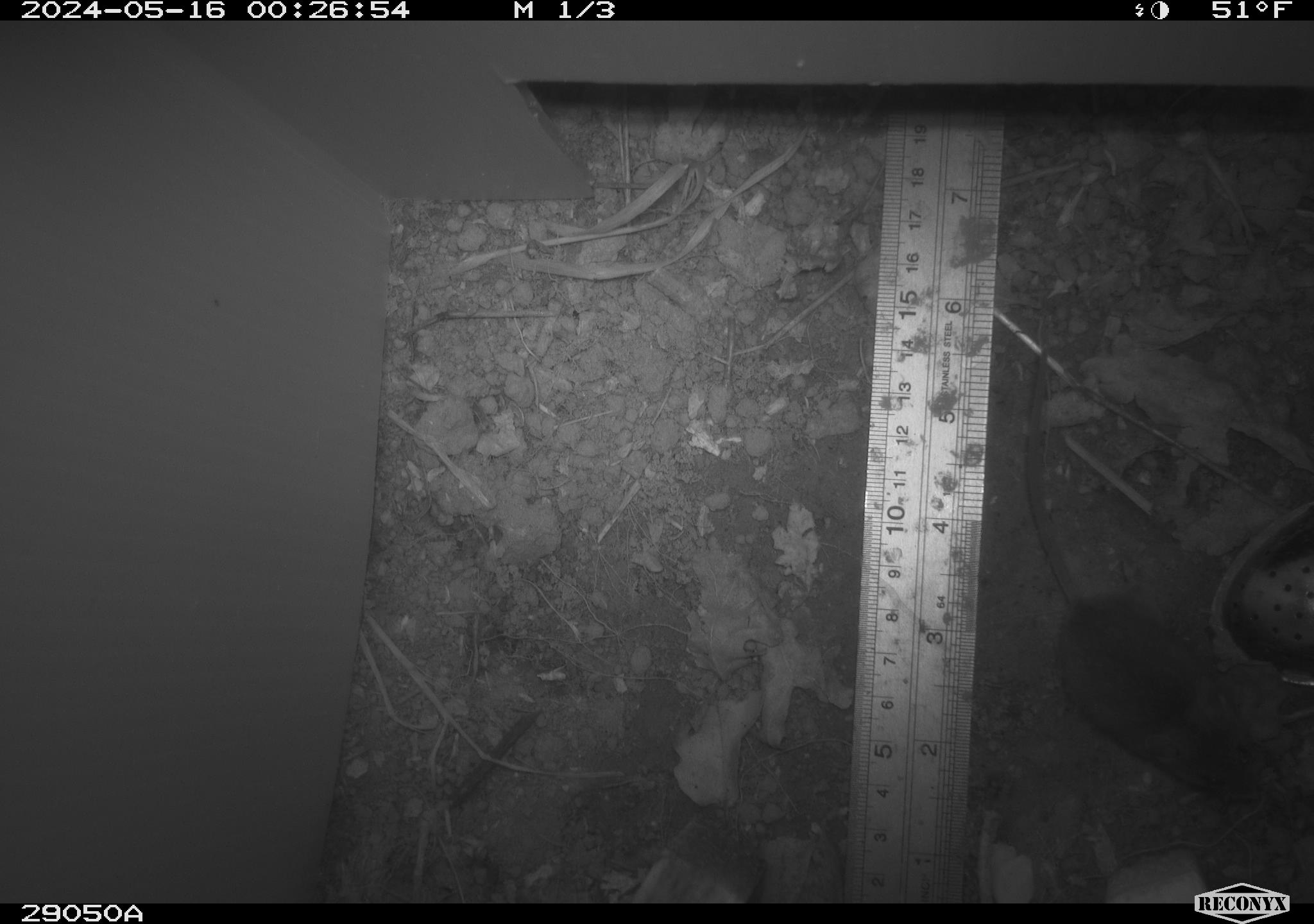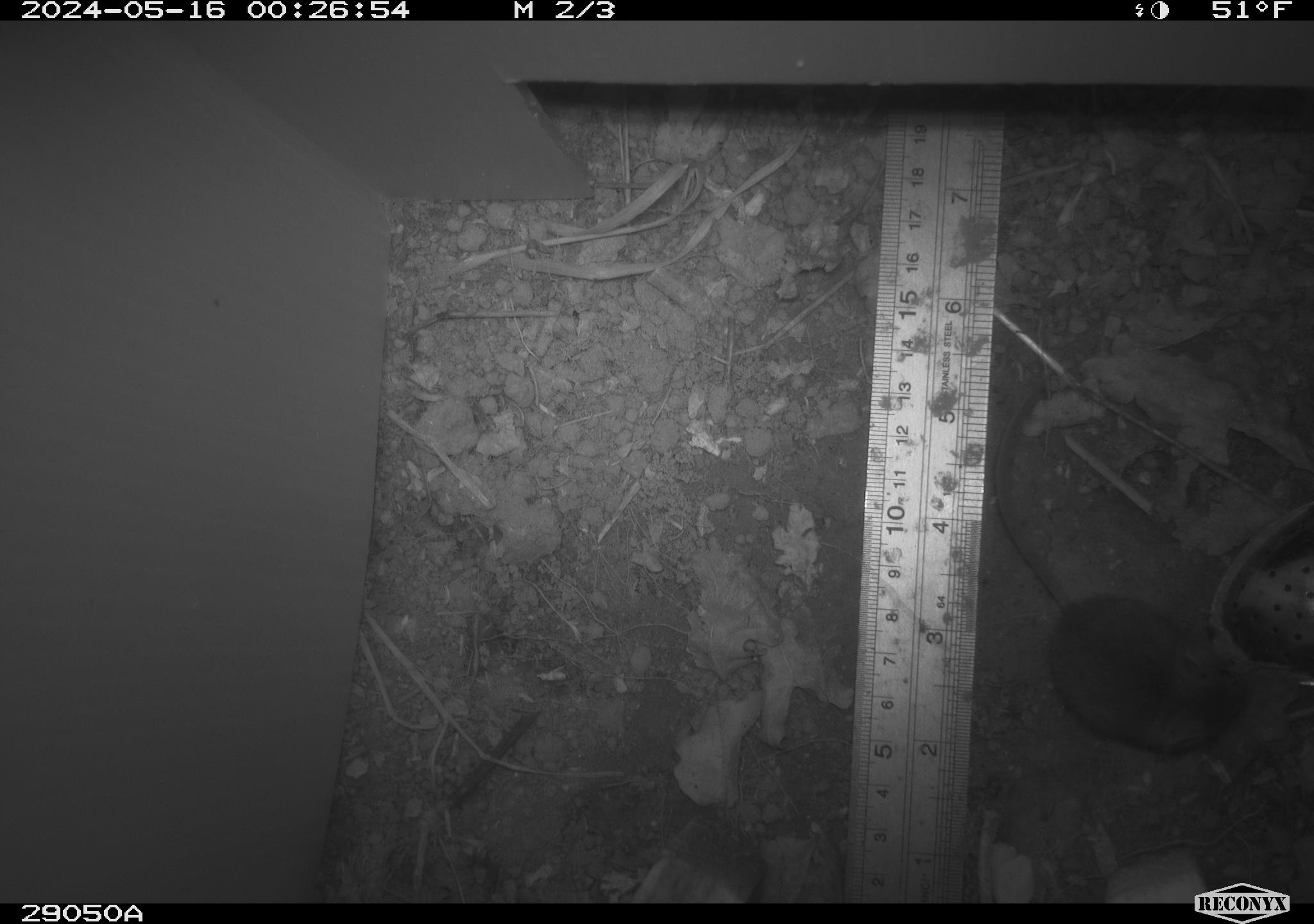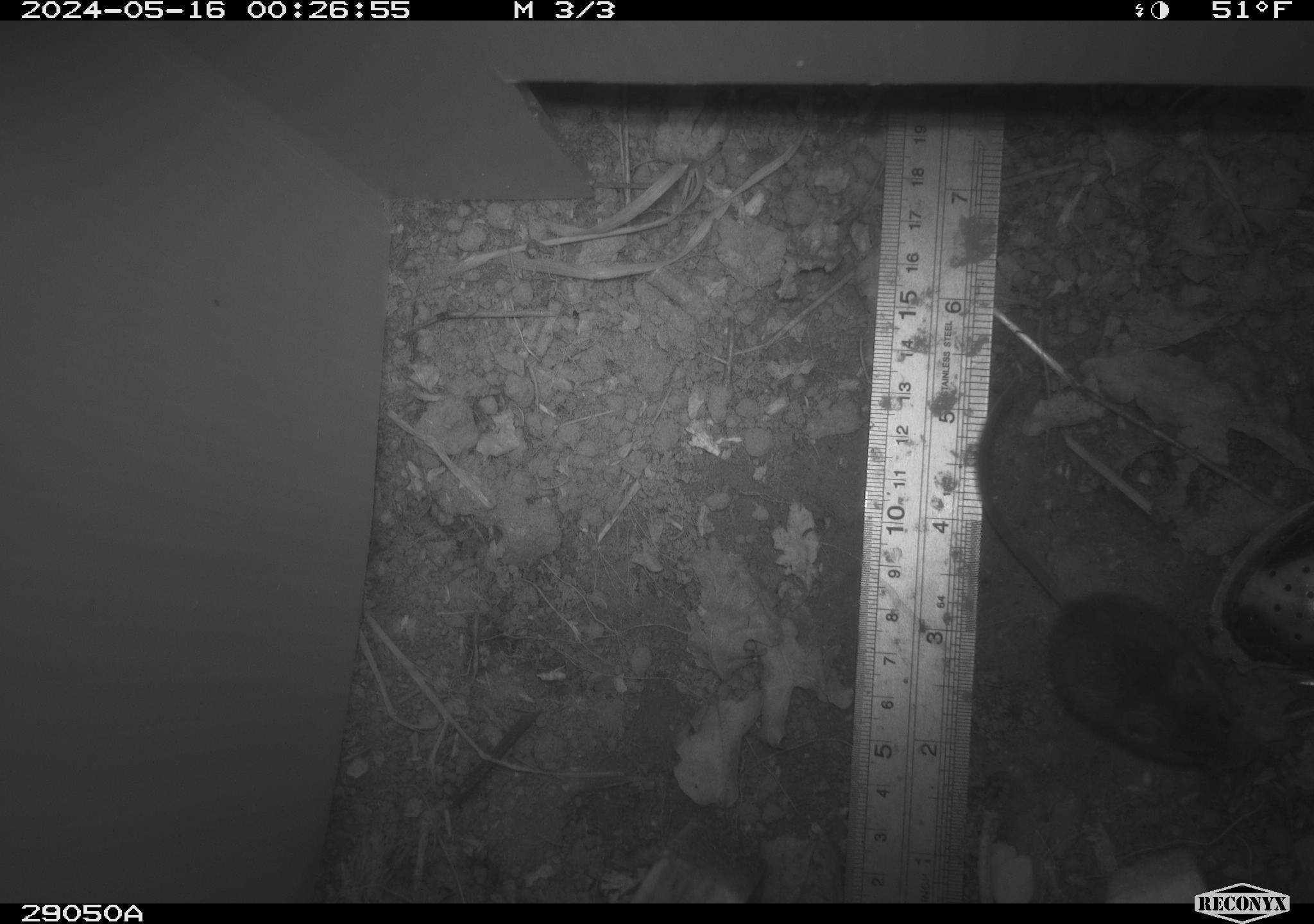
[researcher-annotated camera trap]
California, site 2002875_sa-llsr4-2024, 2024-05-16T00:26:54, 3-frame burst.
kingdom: Animalia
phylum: Chordata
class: Mammalia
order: Rodentia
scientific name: Rodentia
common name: mouse species